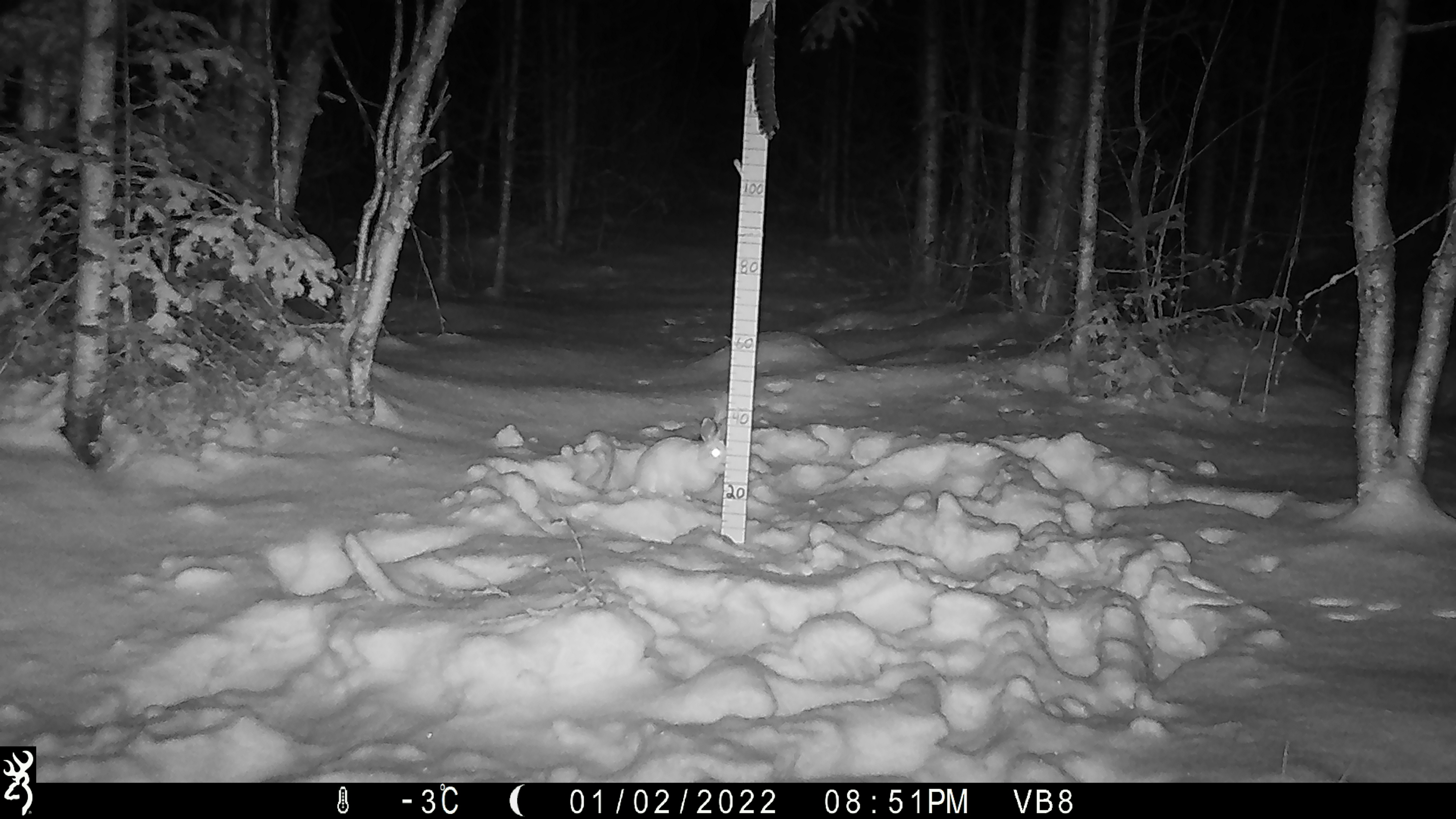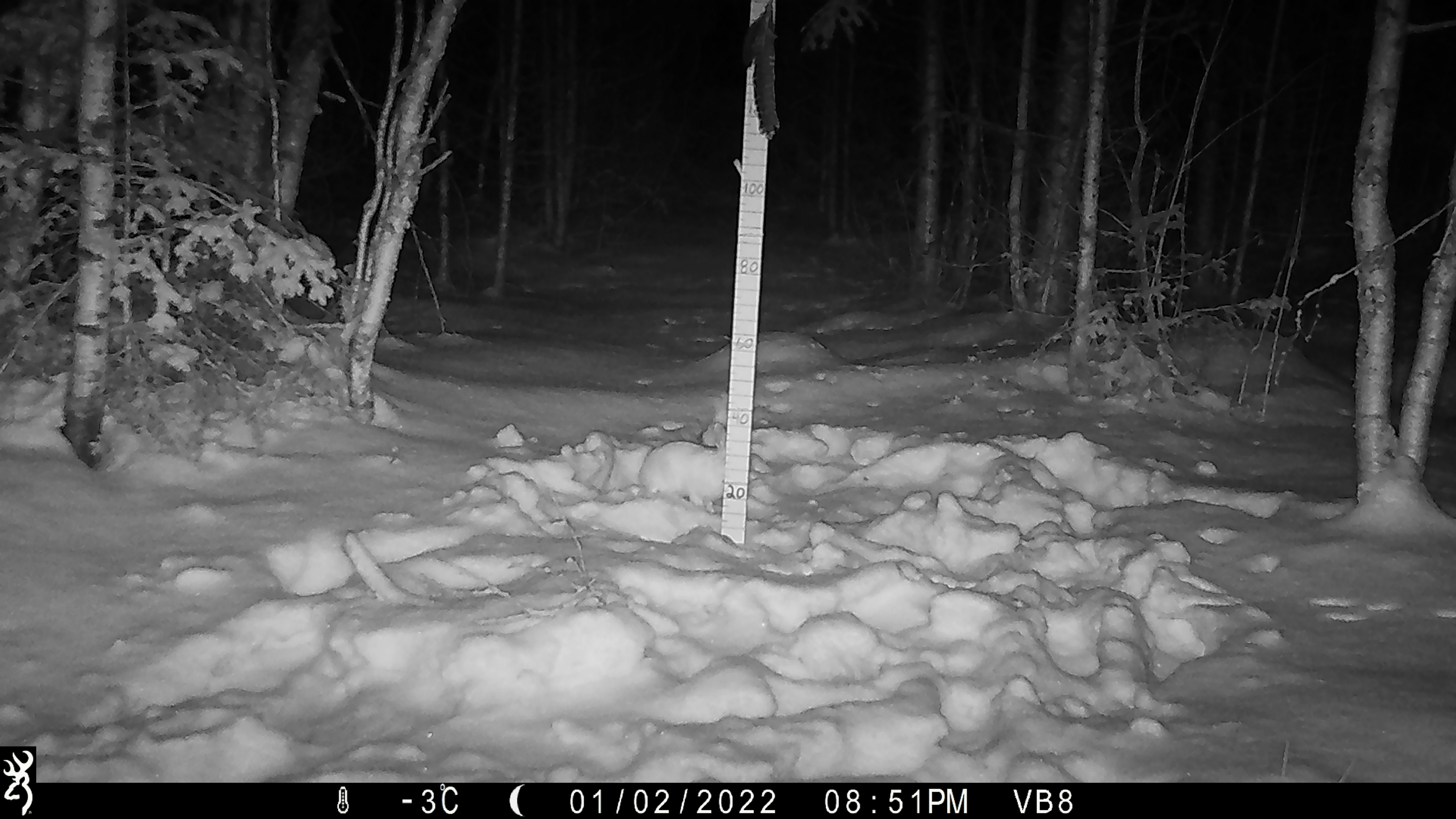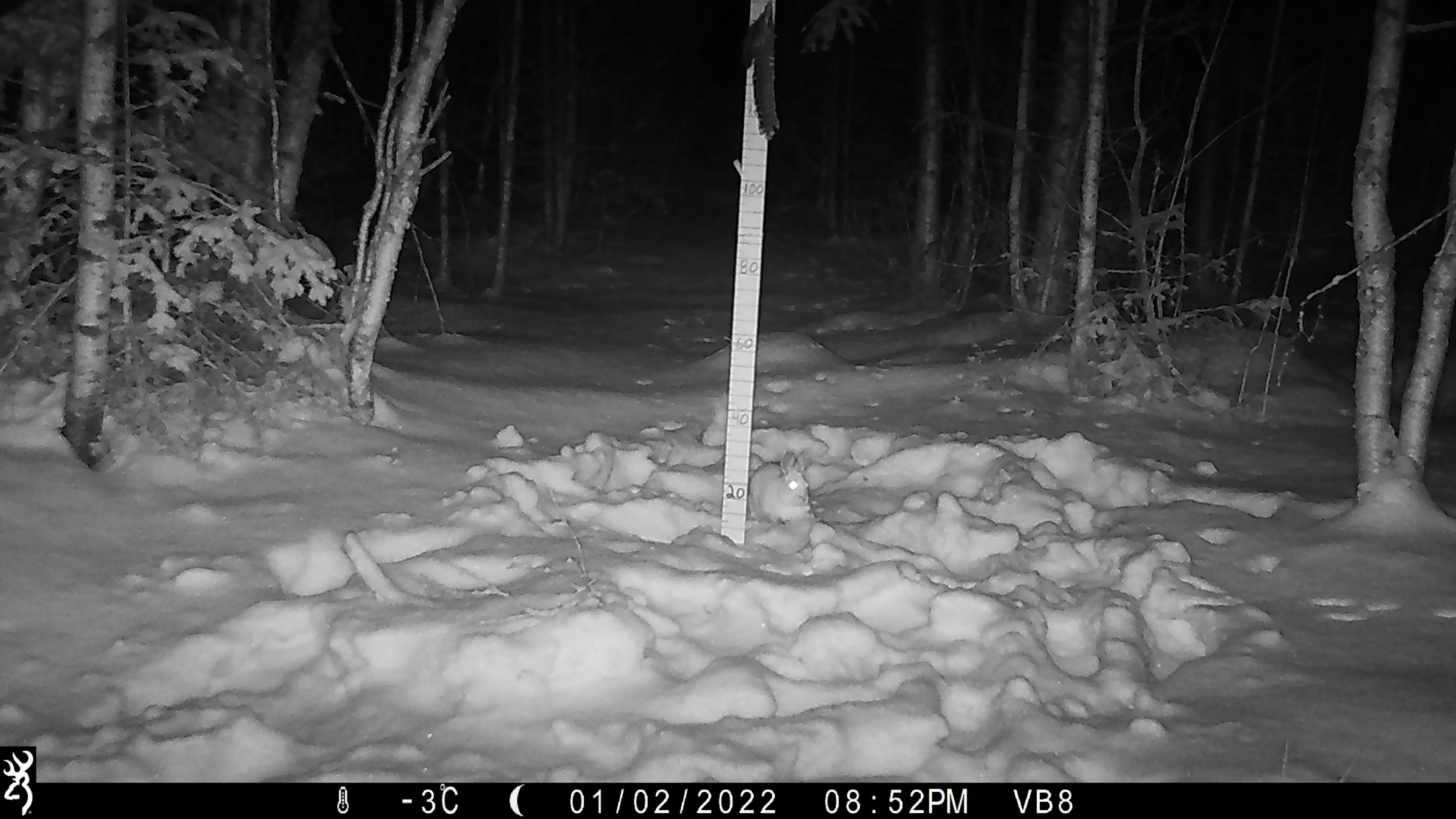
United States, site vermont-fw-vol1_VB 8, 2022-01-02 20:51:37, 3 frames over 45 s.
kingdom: Animalia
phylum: Chordata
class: Mammalia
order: Lagomorpha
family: Leporidae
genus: Lepus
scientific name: Lepus americanus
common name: snowshoe hare